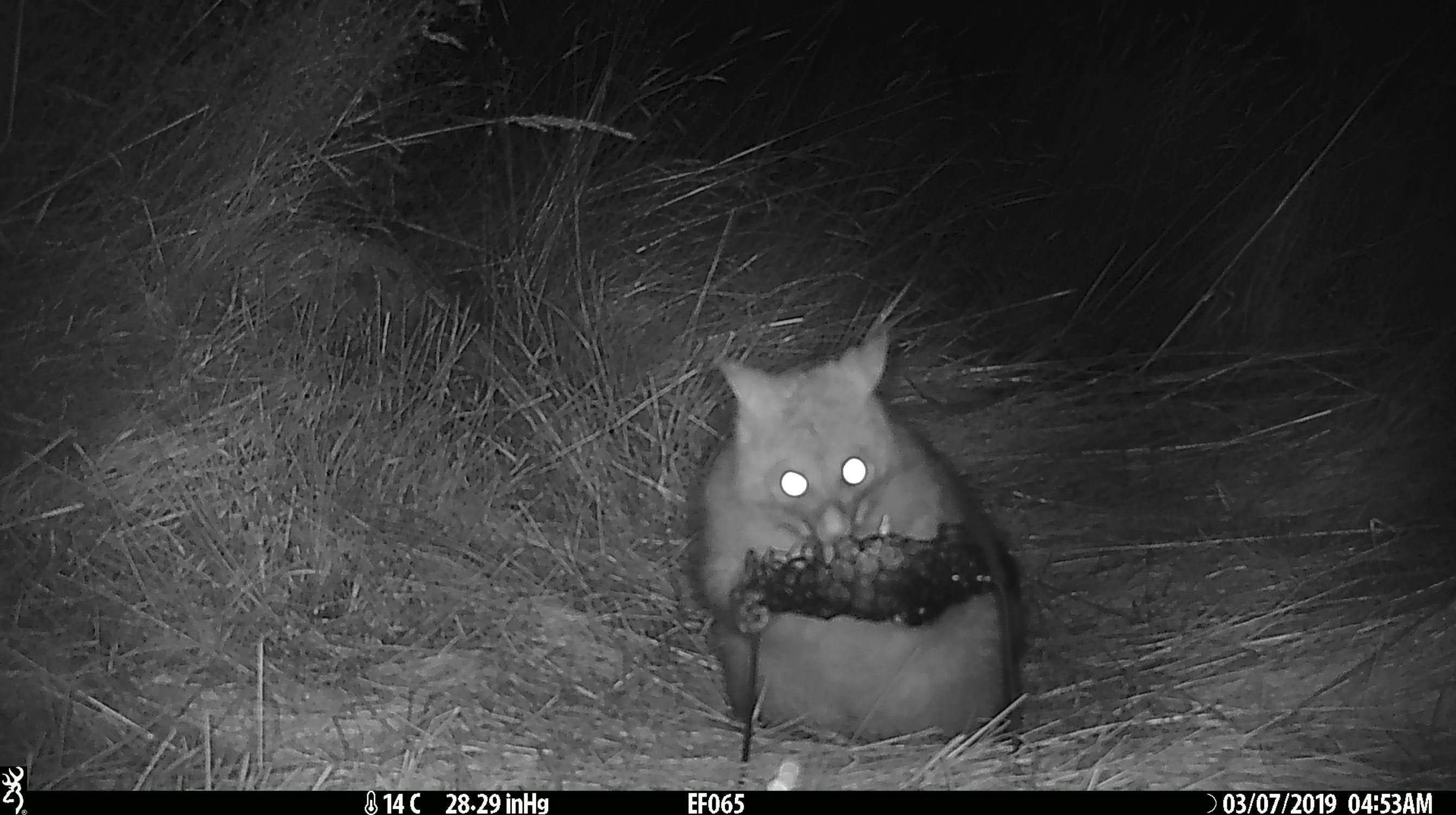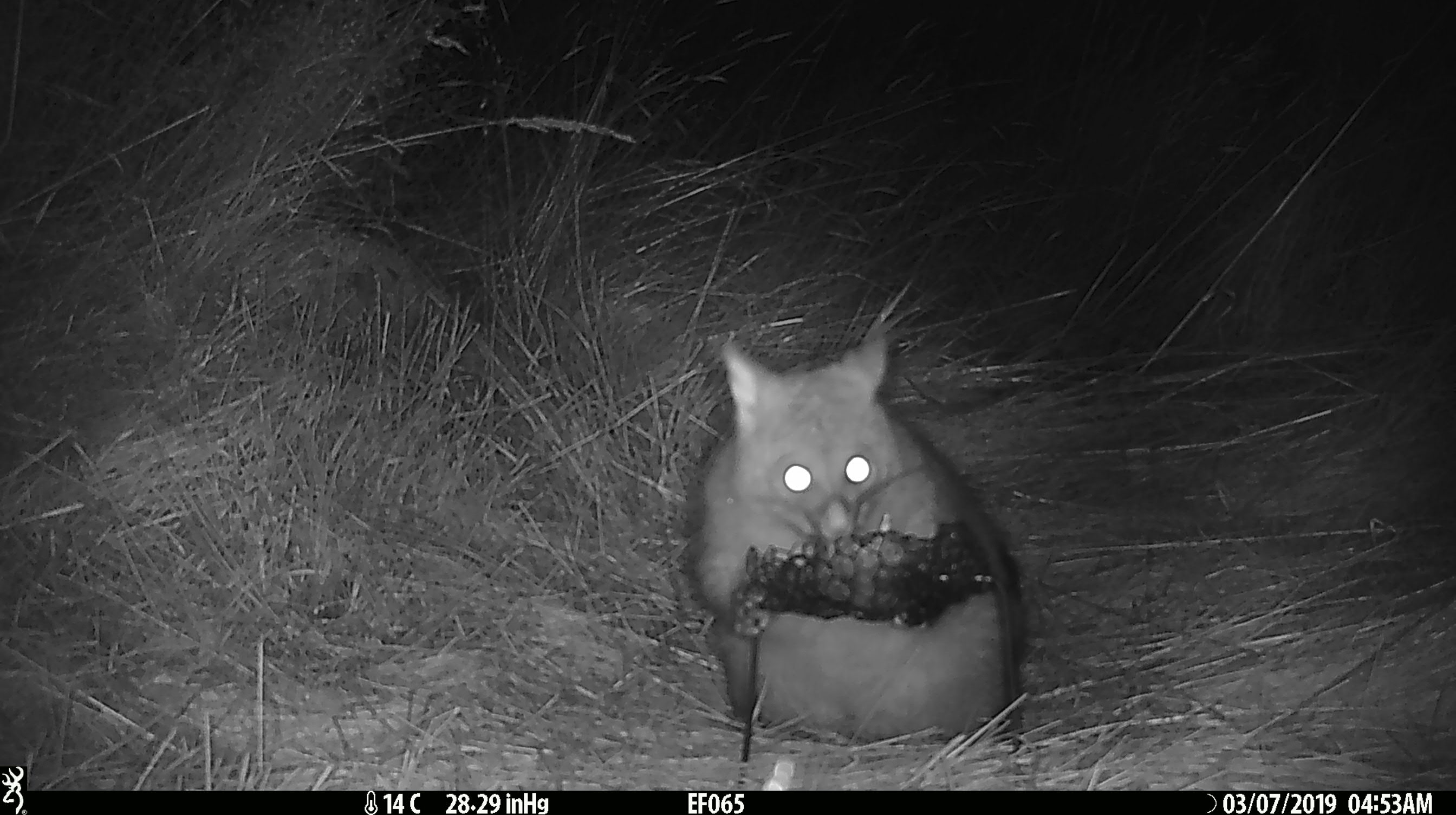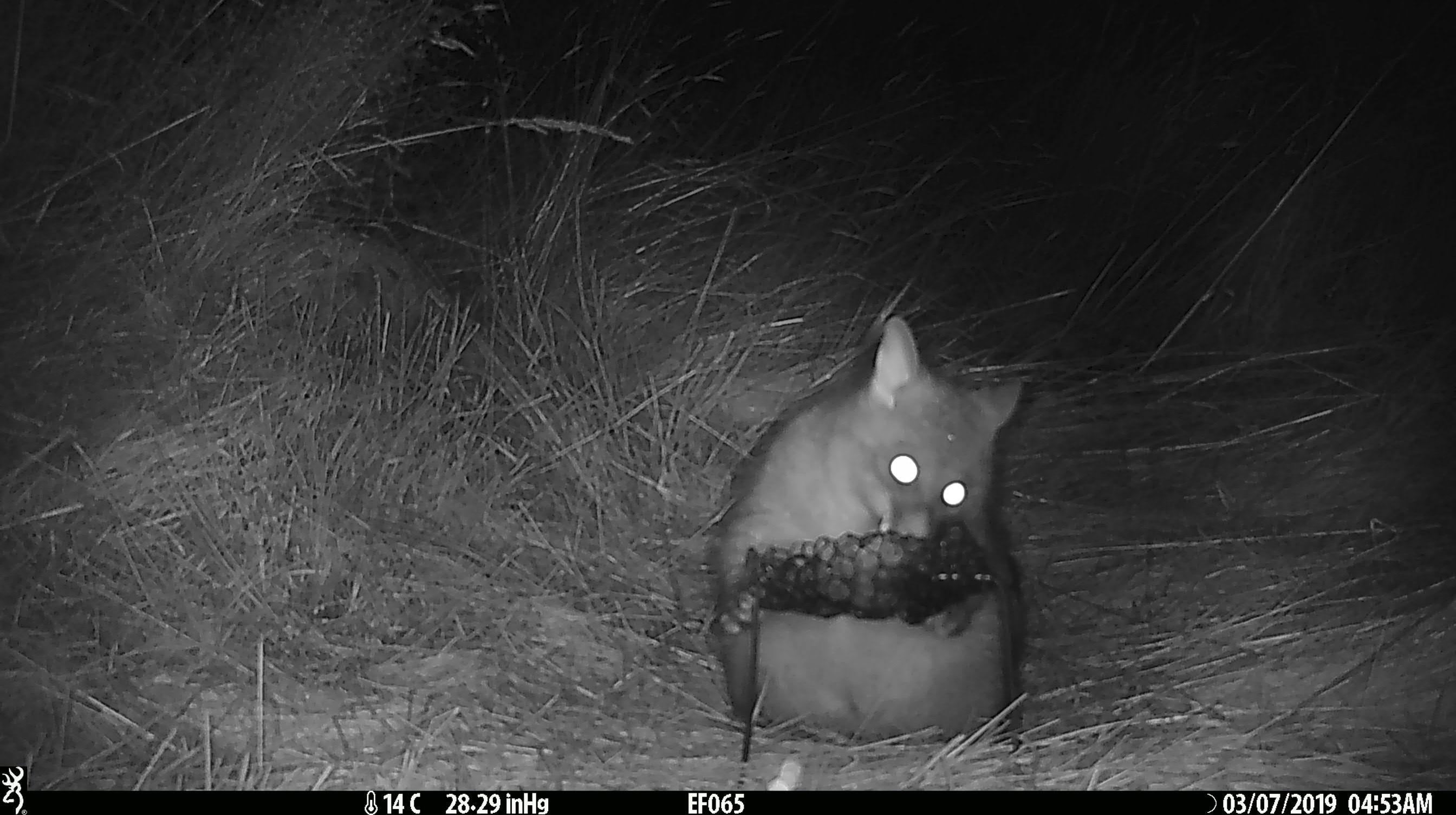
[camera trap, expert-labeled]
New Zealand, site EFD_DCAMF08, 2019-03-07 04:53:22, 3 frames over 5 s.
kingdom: Animalia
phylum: Chordata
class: Mammalia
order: Diprotodontia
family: Phalangeridae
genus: Trichosurus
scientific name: Trichosurus vulpecula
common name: common brushtail possum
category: possum